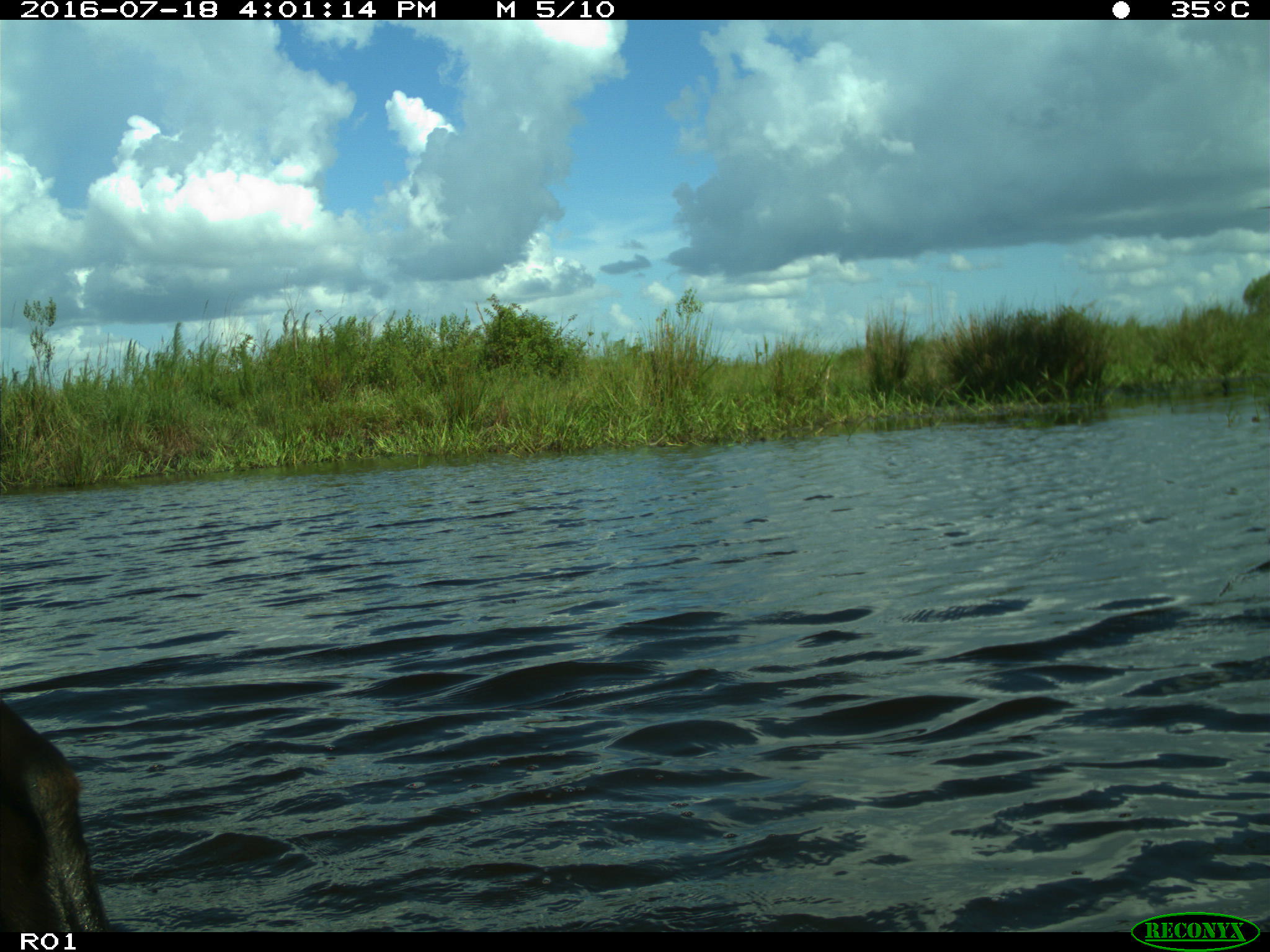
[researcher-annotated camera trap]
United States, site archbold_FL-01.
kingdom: Animalia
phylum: Chordata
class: Mammalia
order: Artiodactyla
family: Bovidae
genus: Bos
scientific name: Bos taurus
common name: domestic cow